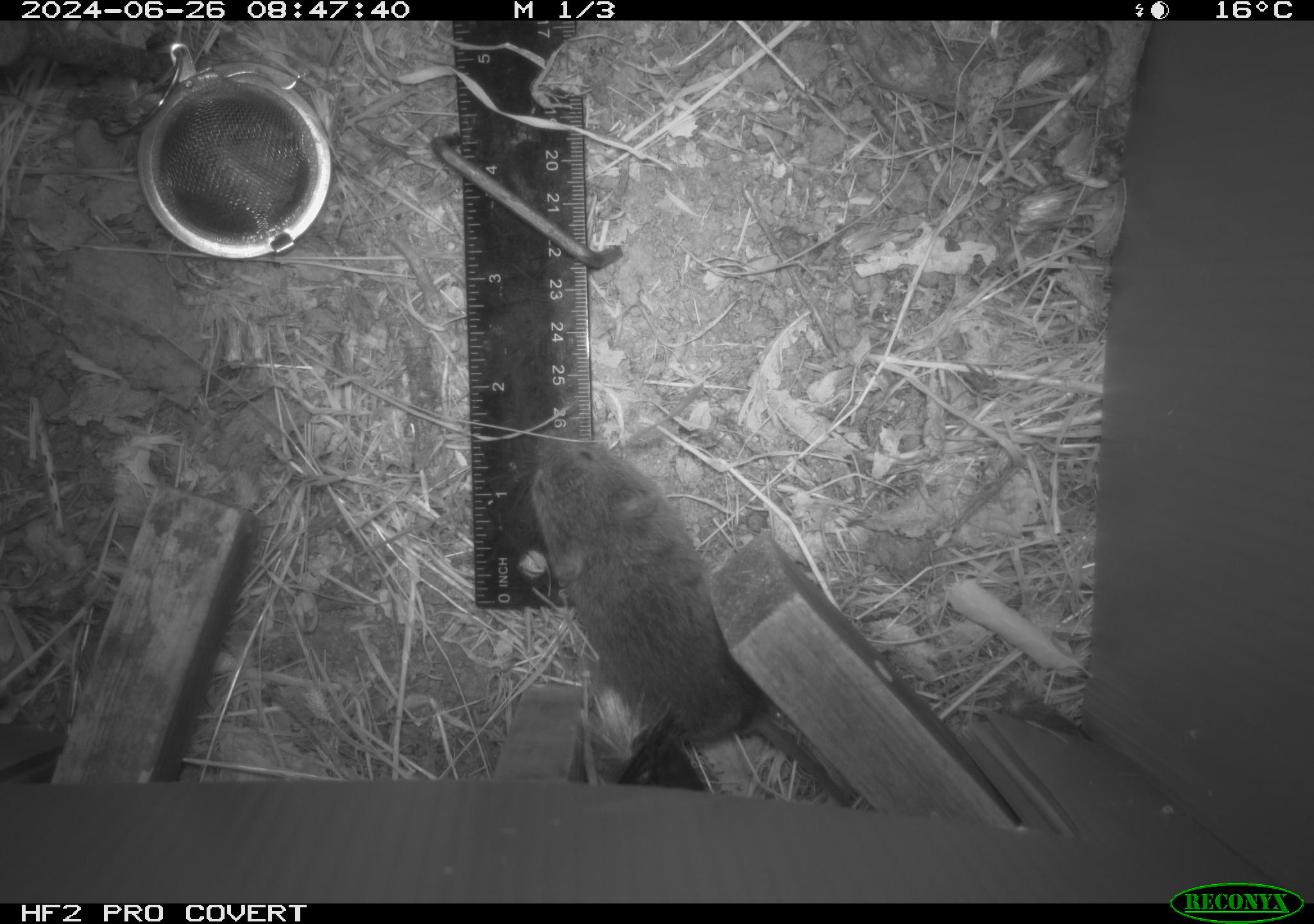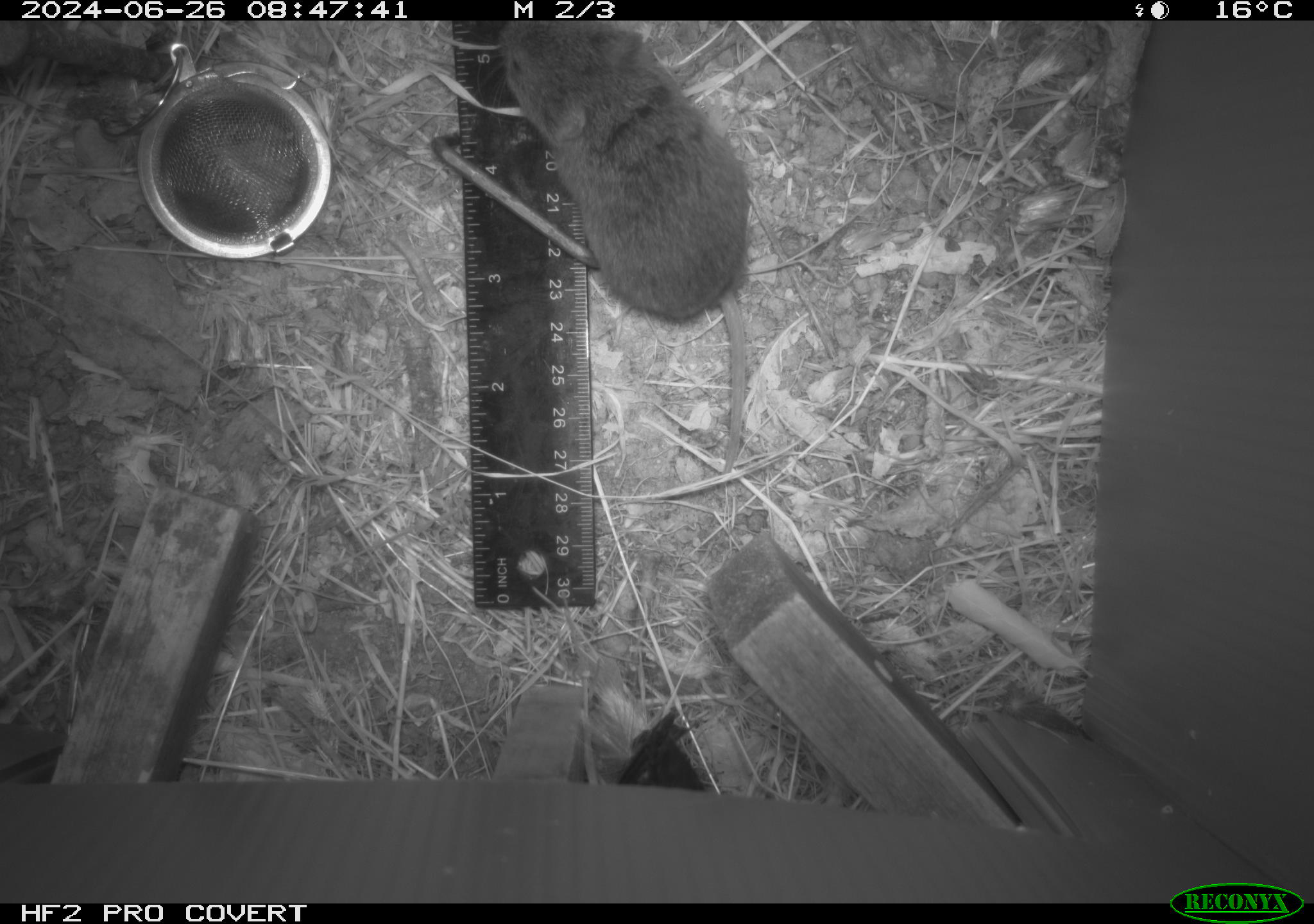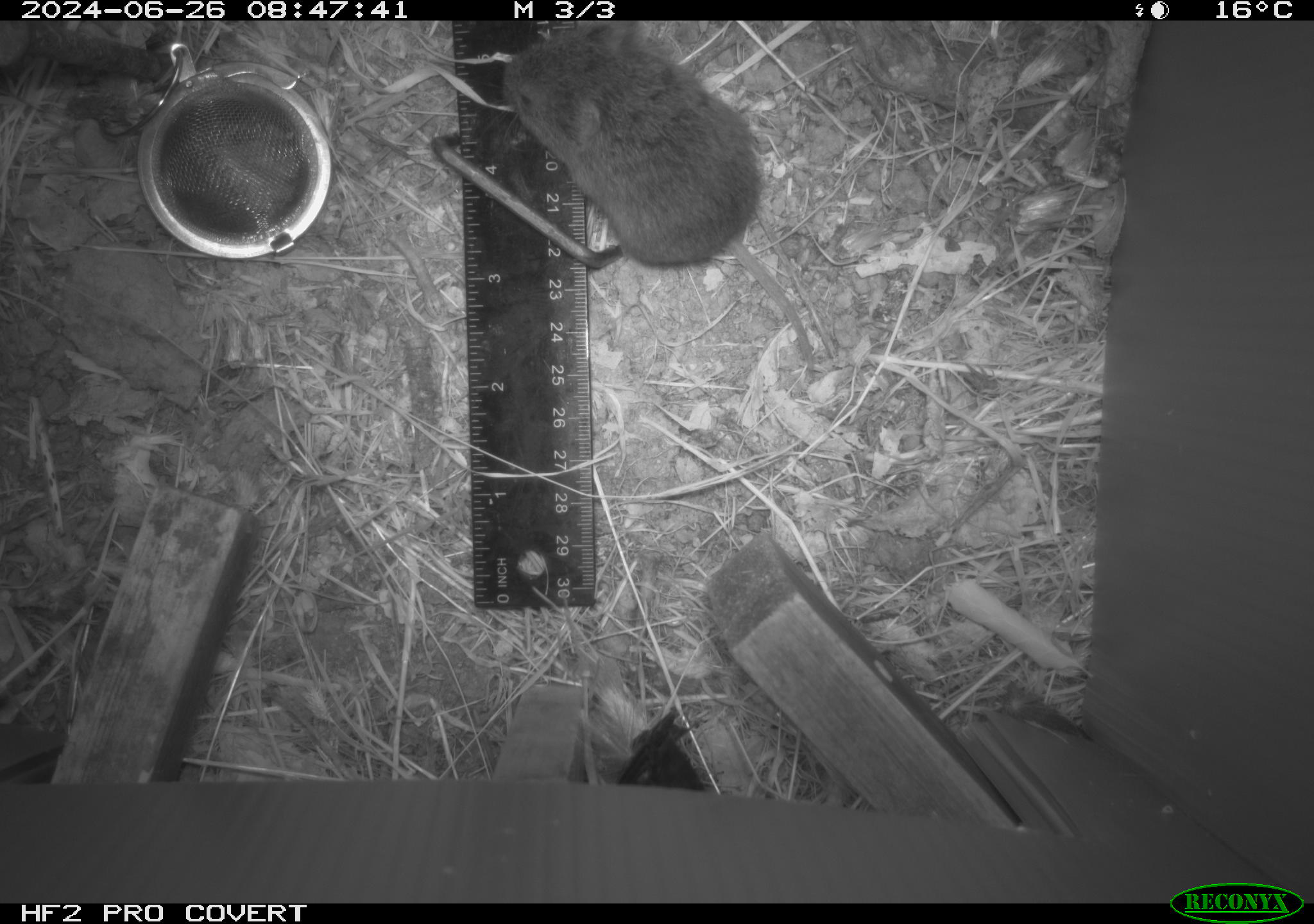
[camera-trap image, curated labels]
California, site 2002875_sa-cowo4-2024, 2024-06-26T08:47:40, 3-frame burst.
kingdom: Animalia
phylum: Chordata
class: Mammalia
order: Rodentia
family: Cricetidae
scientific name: Arvicolinae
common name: voles, lemmings, and muskrats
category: arvicolinae subfamily